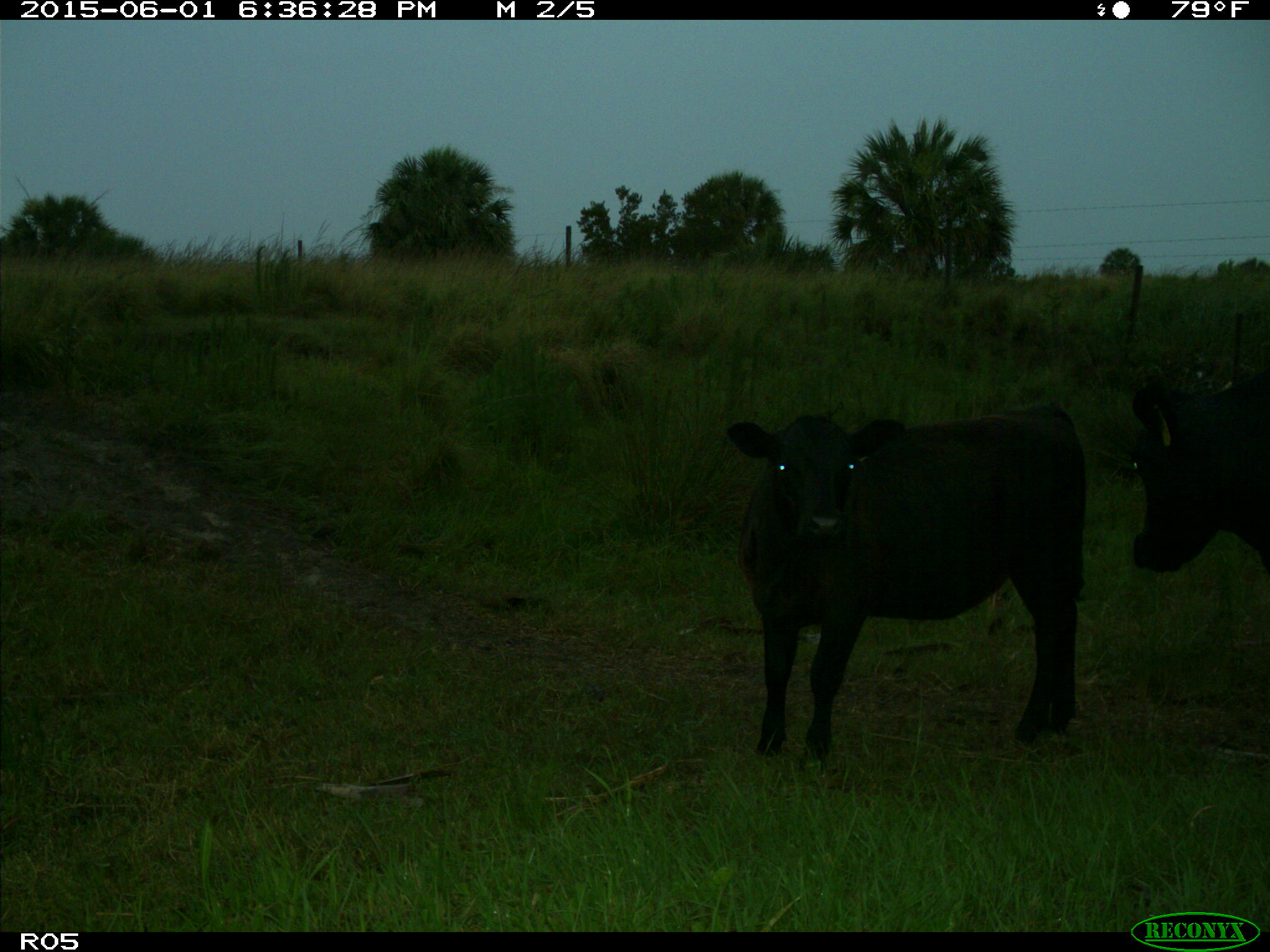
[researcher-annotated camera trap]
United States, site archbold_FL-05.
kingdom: Animalia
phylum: Chordata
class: Mammalia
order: Artiodactyla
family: Bovidae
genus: Bos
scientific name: Bos taurus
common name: domestic cow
Bos taurus (domestic cow).